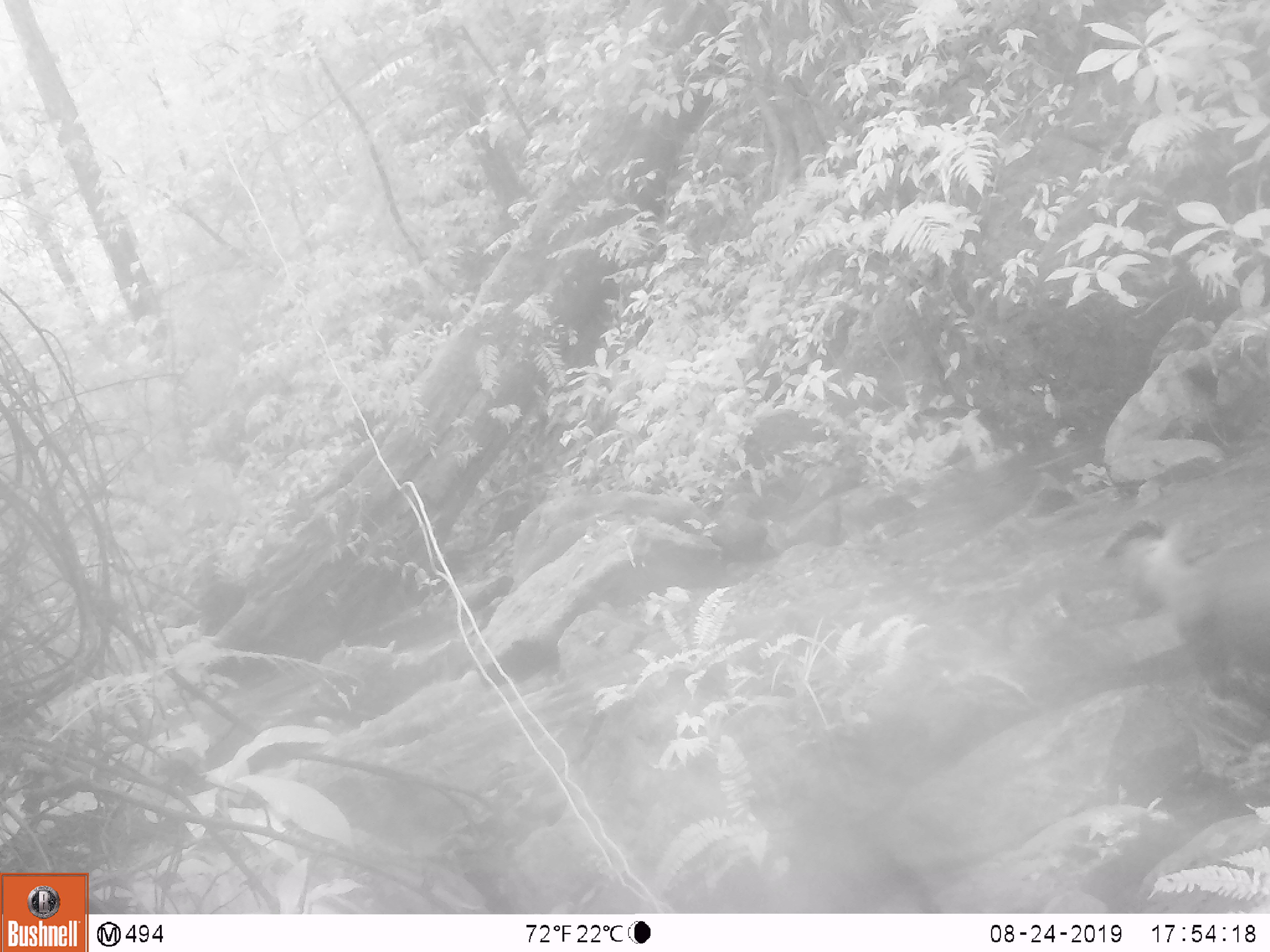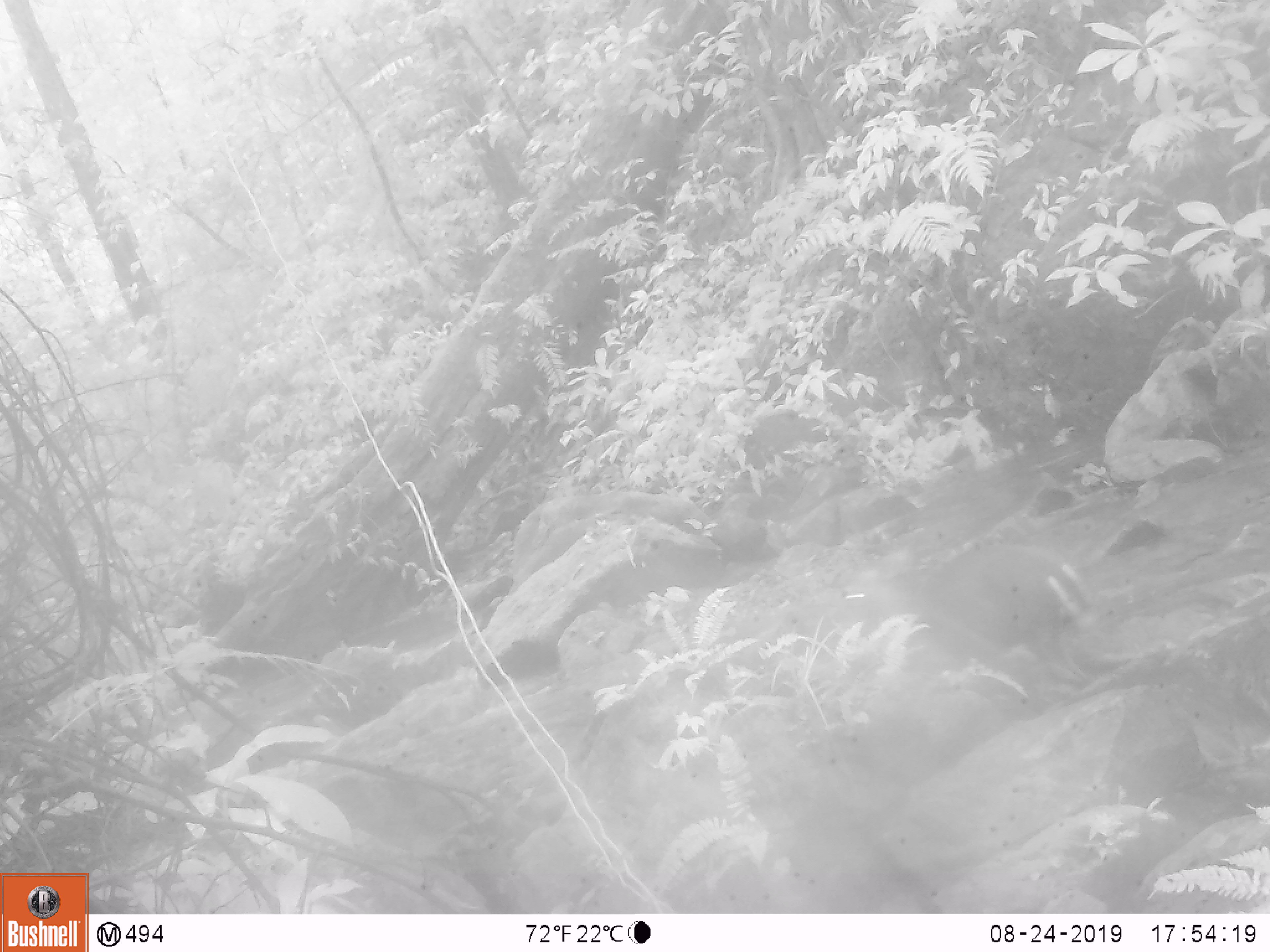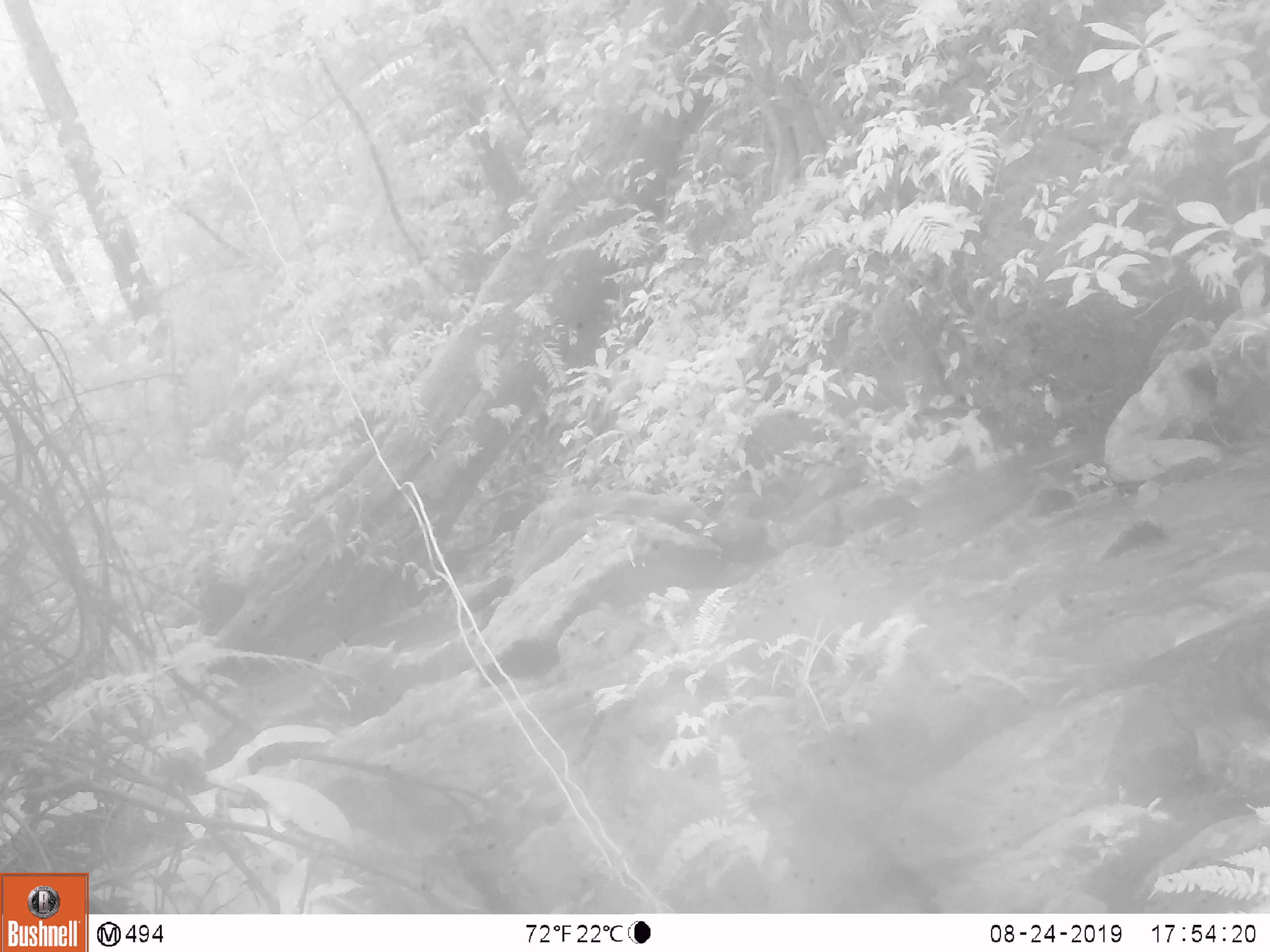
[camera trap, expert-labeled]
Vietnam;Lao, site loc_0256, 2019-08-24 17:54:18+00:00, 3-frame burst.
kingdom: Animalia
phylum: Chordata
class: Mammalia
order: Artiodactyla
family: Cervidae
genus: Muntiacus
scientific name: Muntiacus rooseveltorum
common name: roosevelt's muntjac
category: roosevelts muntjac group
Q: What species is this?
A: Roosevelts muntjac group (roosevelt's muntjac) (Muntiacus rooseveltorum).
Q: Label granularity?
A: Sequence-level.